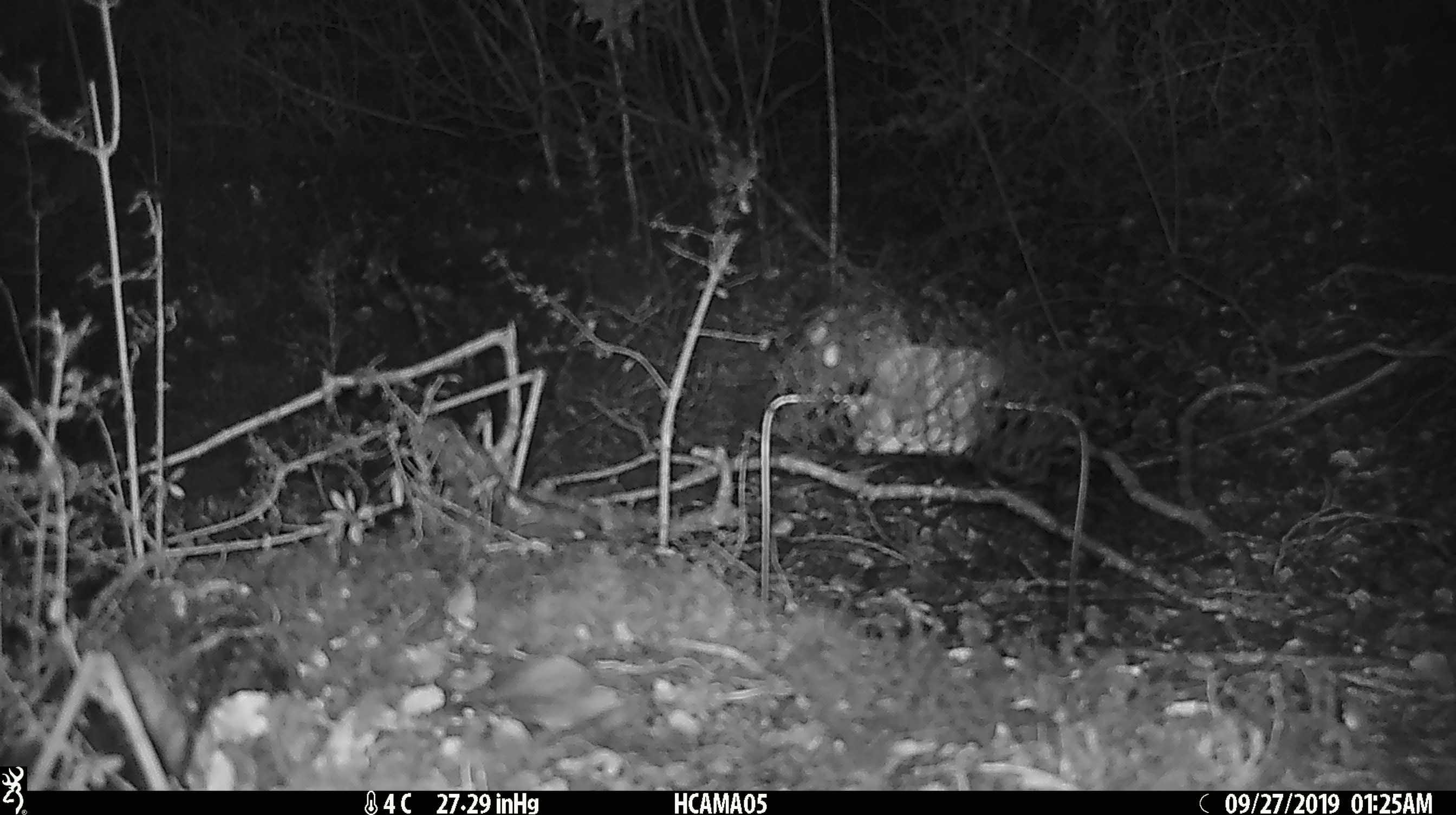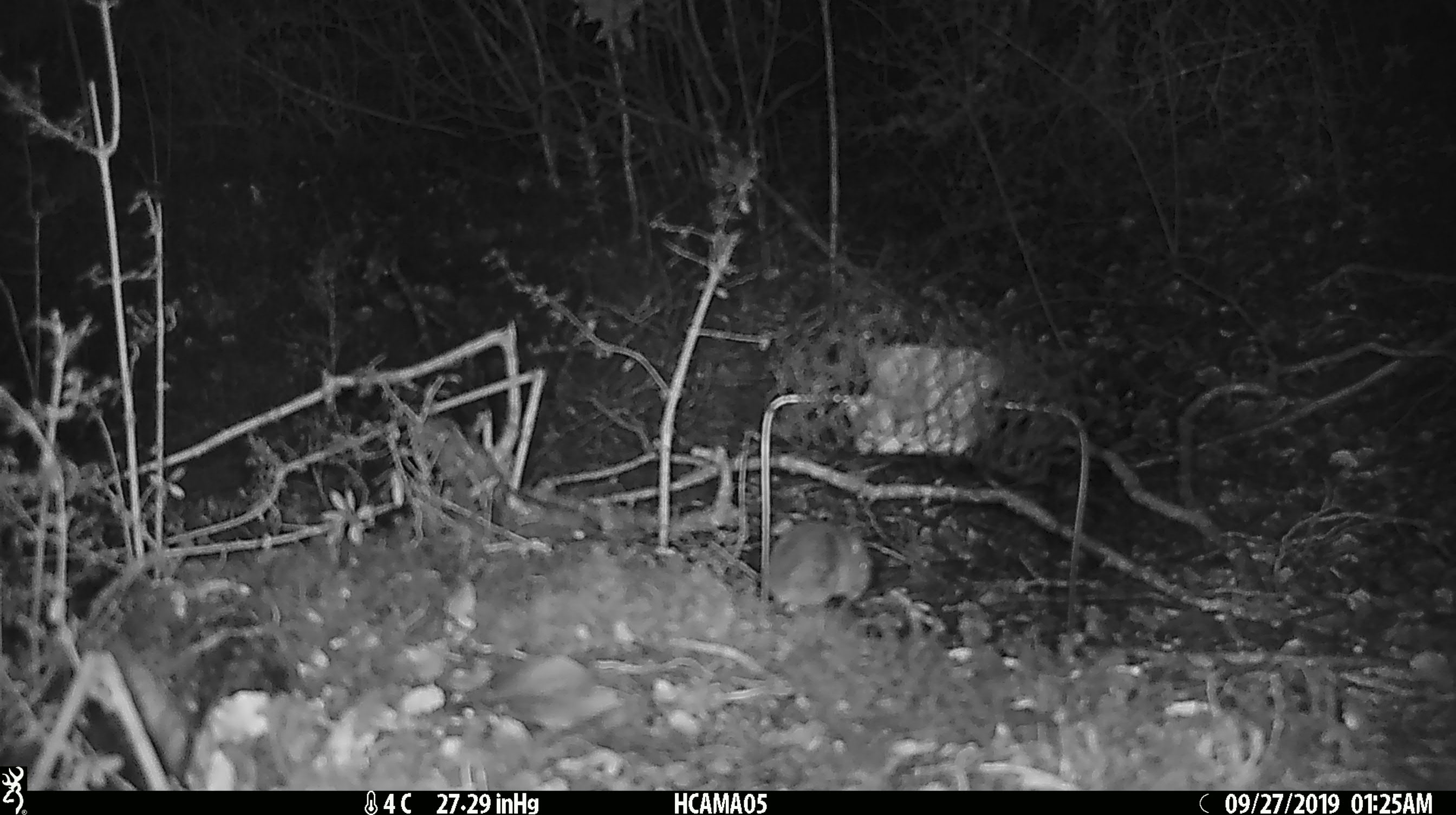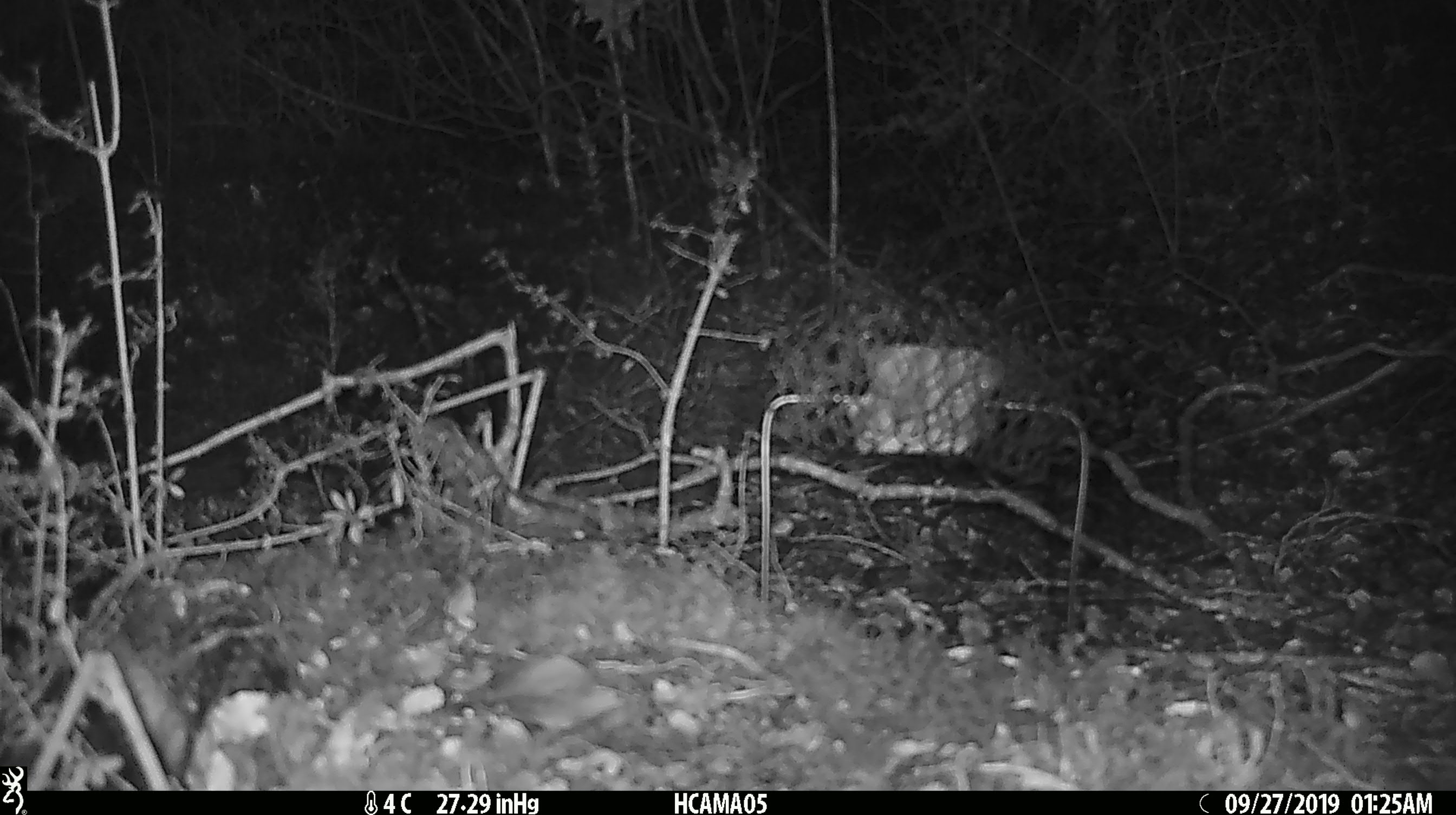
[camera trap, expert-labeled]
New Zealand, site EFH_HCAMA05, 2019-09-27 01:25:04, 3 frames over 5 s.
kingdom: Animalia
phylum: Chordata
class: Mammalia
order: Rodentia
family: Muridae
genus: Mus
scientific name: Mus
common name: mouse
Mouse (Mus).